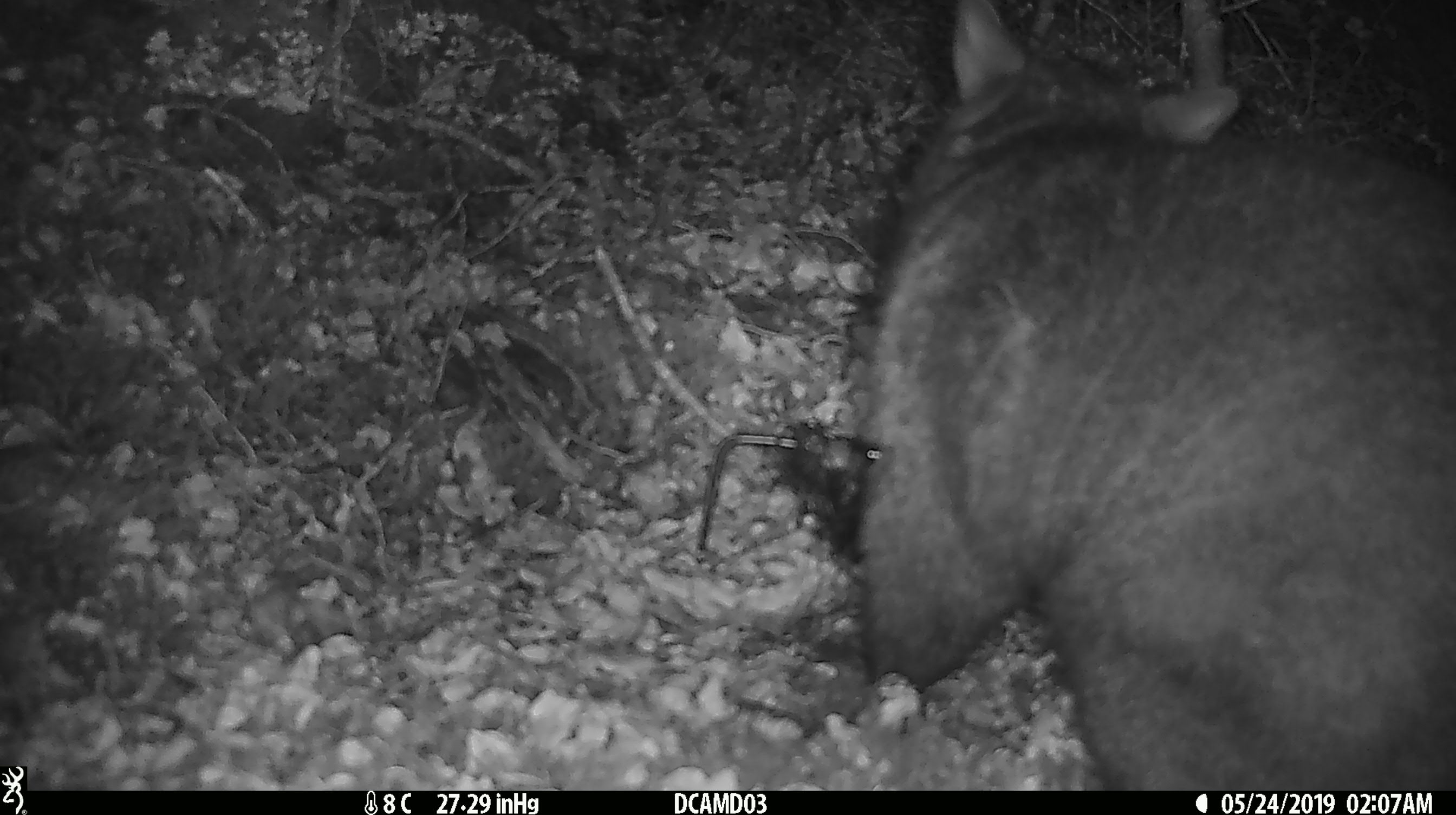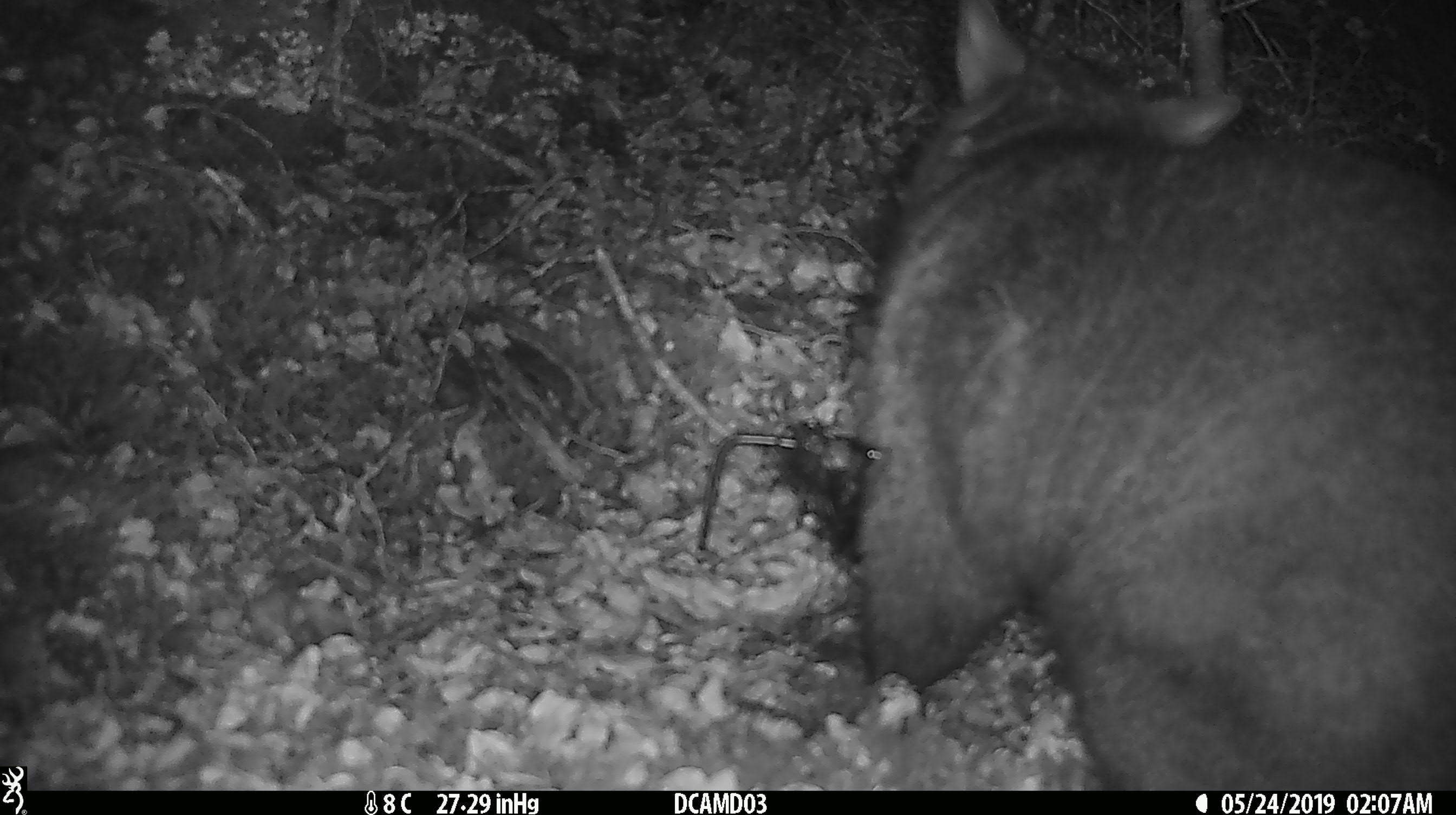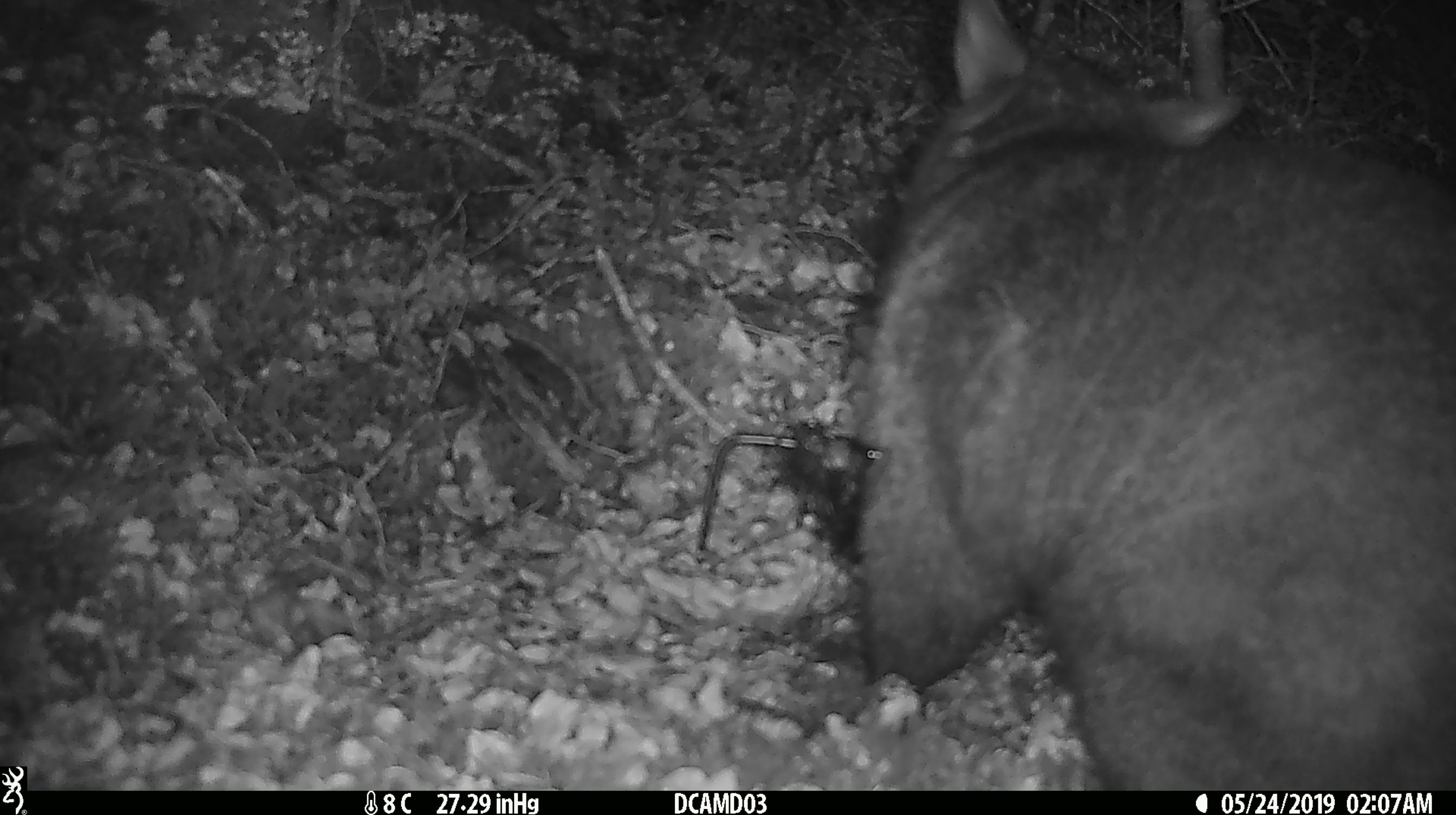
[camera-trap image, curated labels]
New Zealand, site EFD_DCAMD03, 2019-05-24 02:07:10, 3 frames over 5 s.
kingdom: Animalia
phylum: Chordata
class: Mammalia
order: Diprotodontia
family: Phalangeridae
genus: Trichosurus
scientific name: Trichosurus vulpecula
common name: common brushtail possum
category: possum